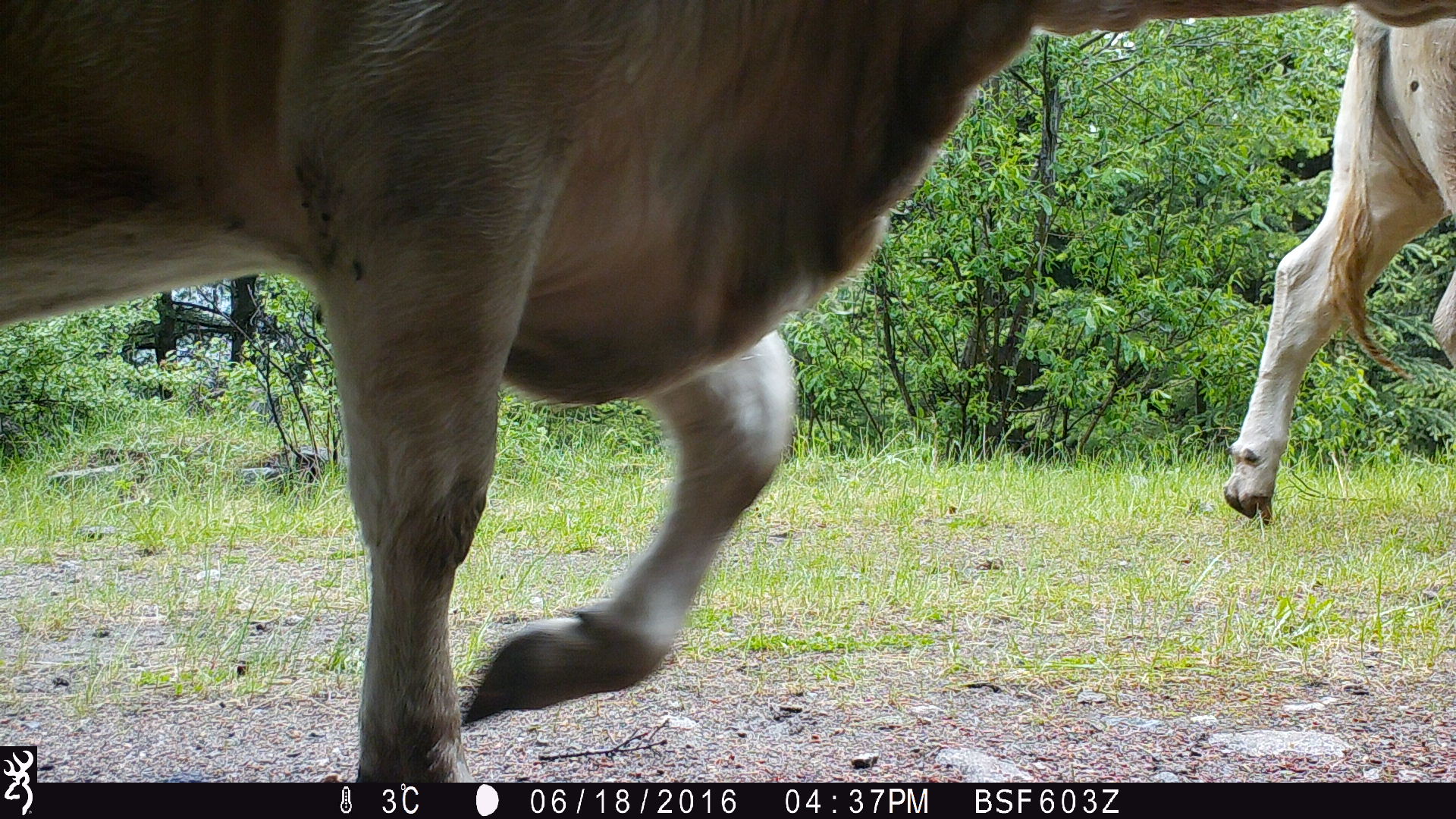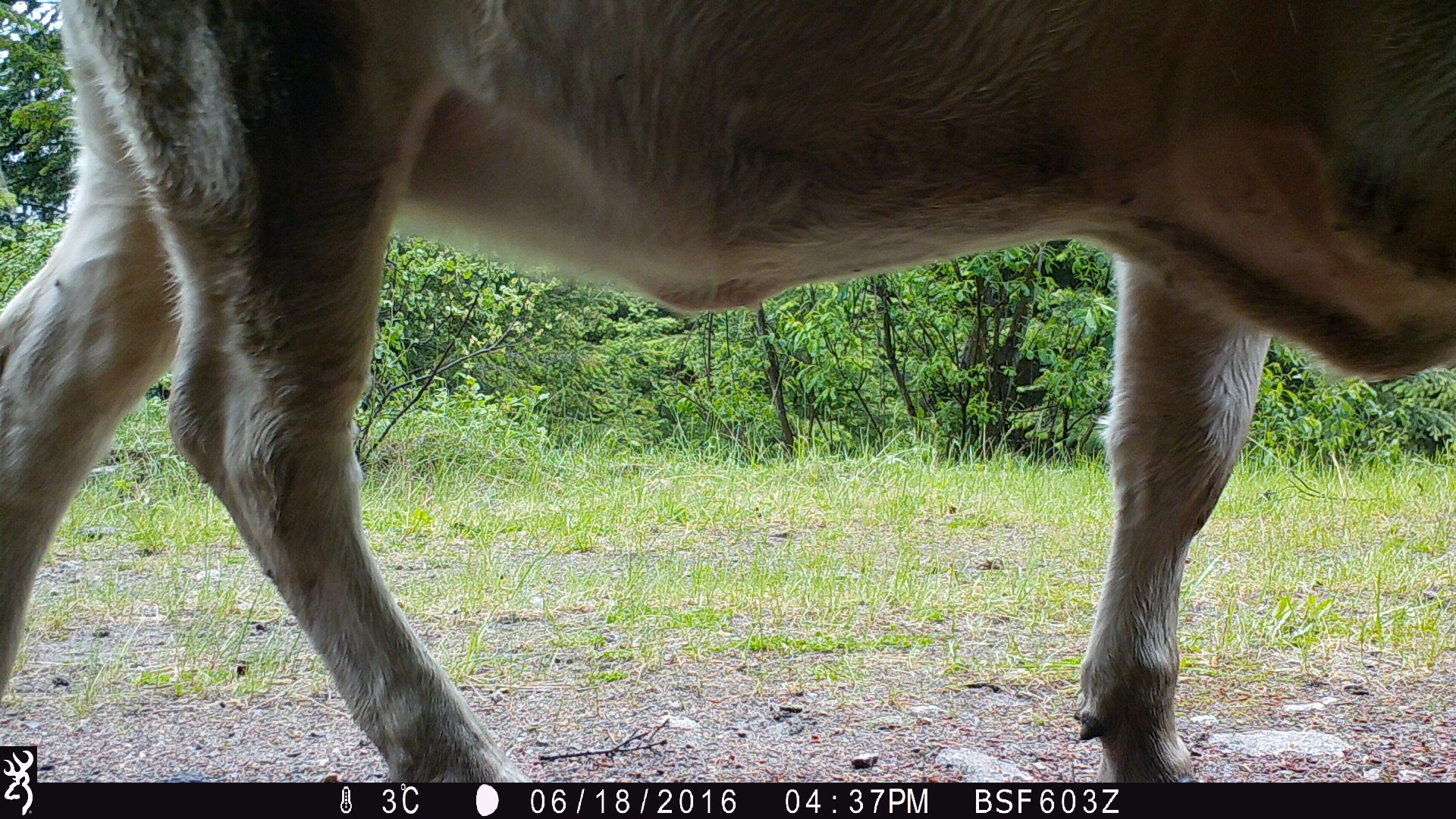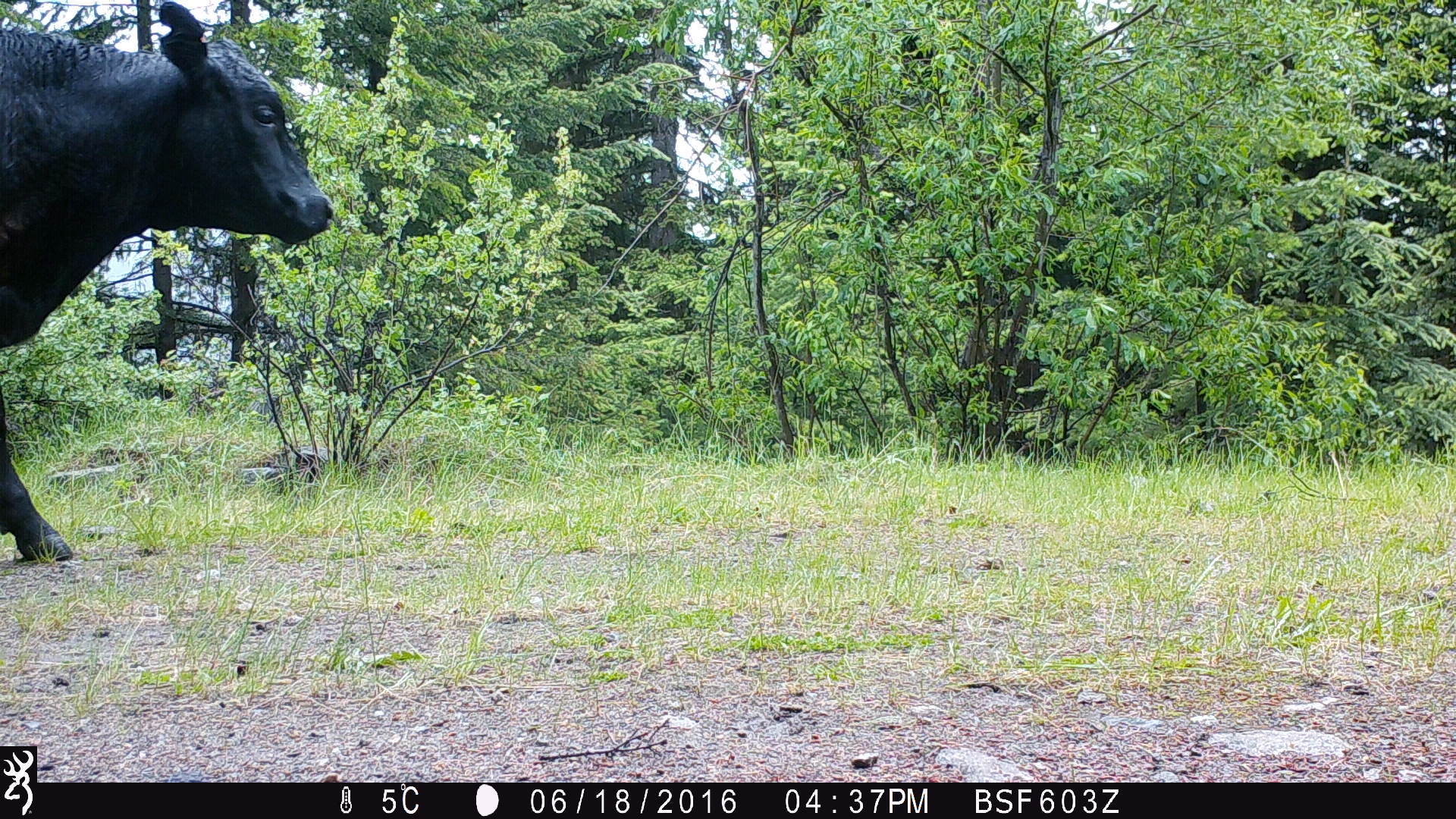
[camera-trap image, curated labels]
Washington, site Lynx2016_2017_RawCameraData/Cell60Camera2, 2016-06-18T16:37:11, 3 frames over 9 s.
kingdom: Animalia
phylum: Chordata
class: Mammalia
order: Artiodactyla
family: Bovidae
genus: Bos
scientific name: Bos taurus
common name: domestic cattle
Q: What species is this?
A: Domestic cattle (Bos taurus).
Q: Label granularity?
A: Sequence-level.